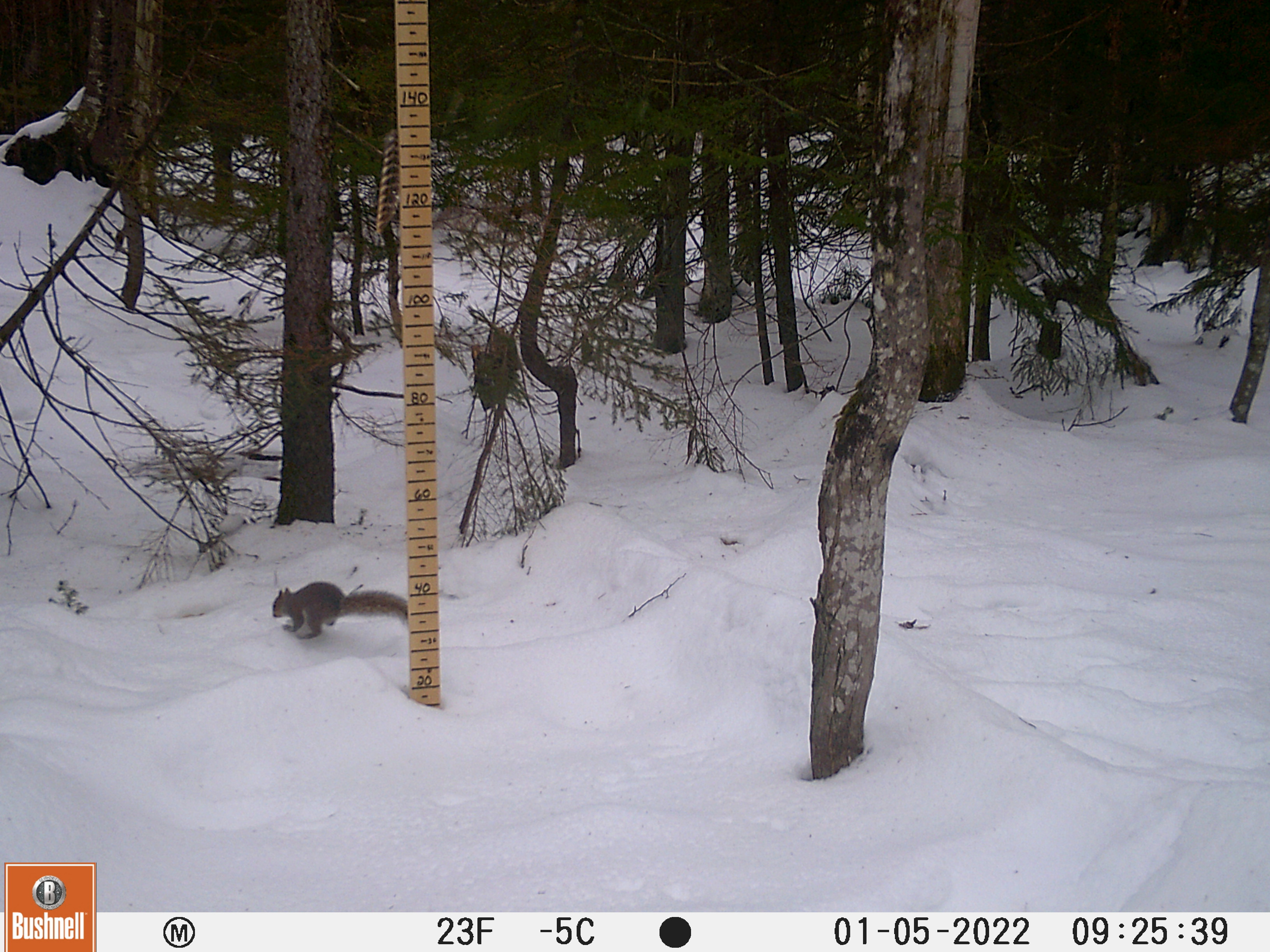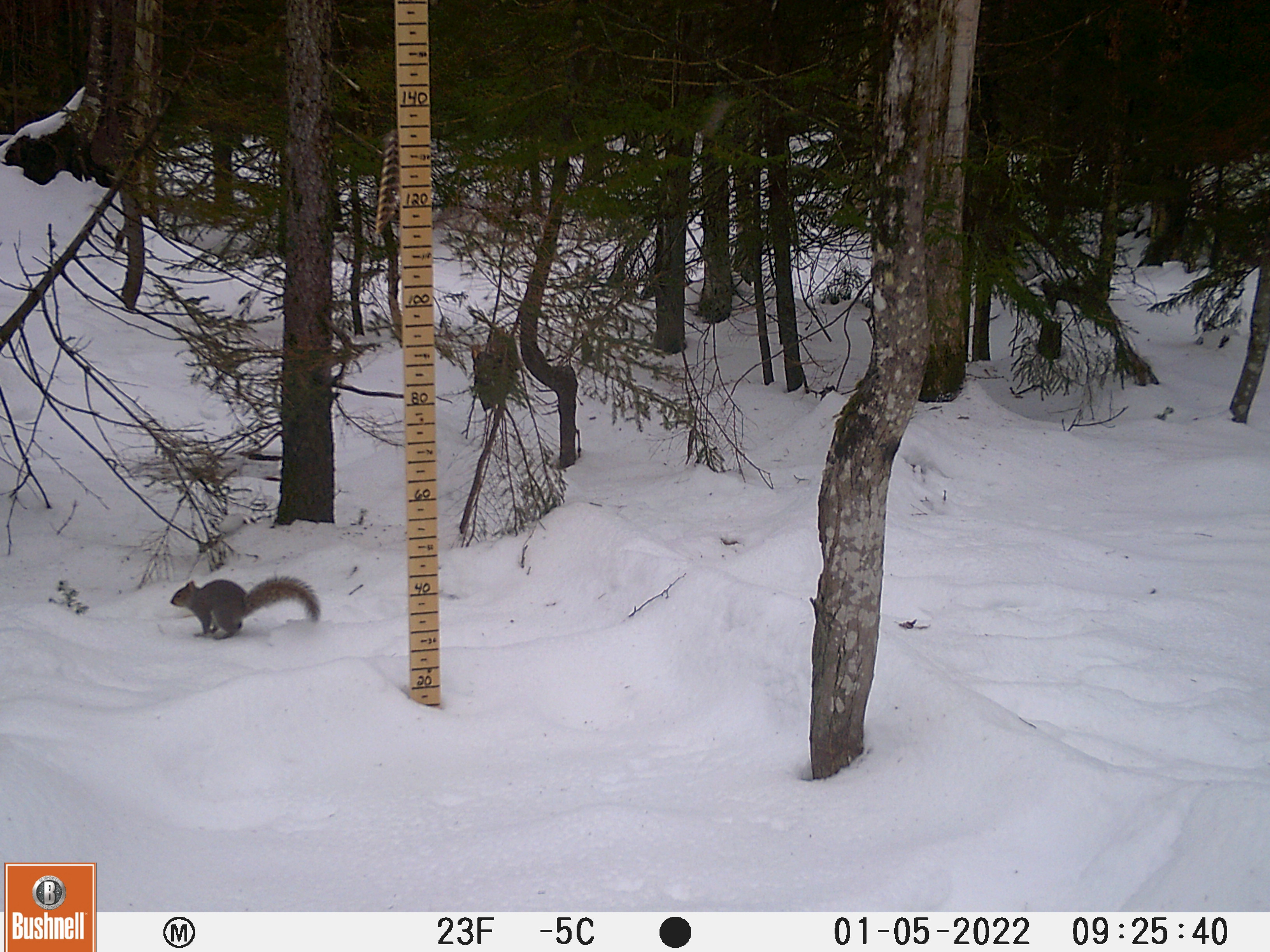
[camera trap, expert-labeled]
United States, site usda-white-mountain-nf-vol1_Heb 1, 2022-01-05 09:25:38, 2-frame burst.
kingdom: Animalia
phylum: Chordata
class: Mammalia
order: Rodentia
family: Sciuridae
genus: Sciurus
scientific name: Sciurus carolinensis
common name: gray squirrel